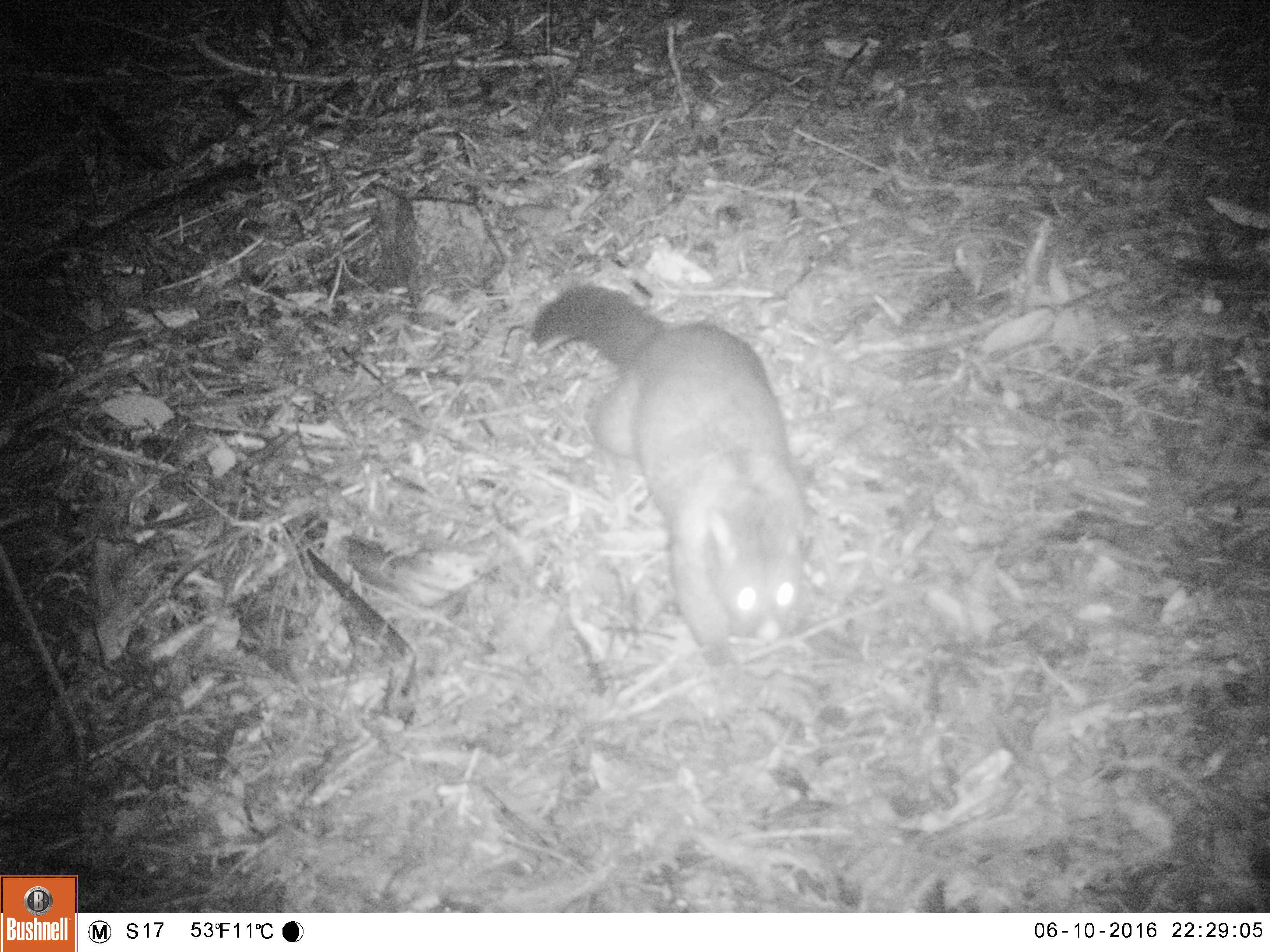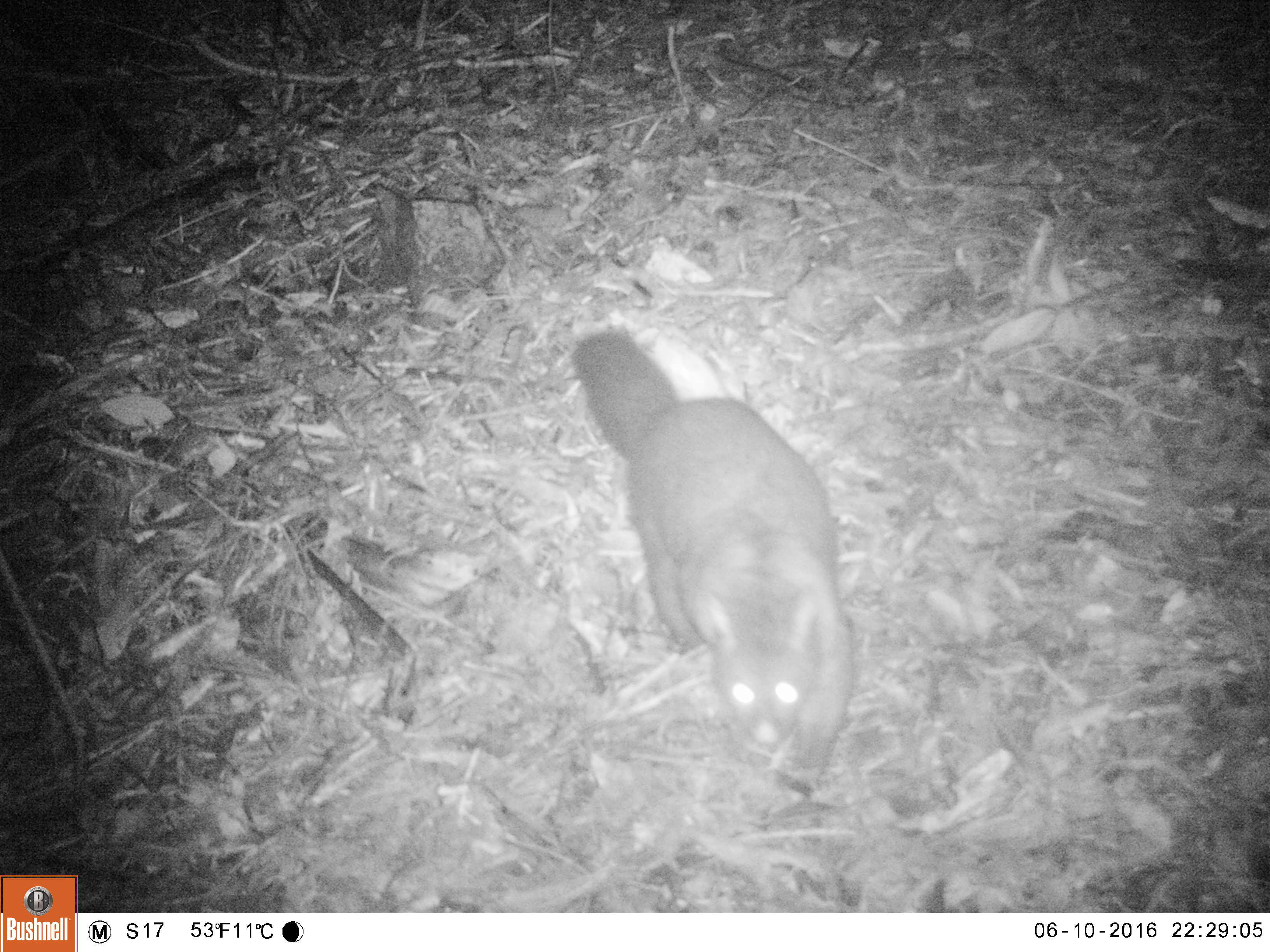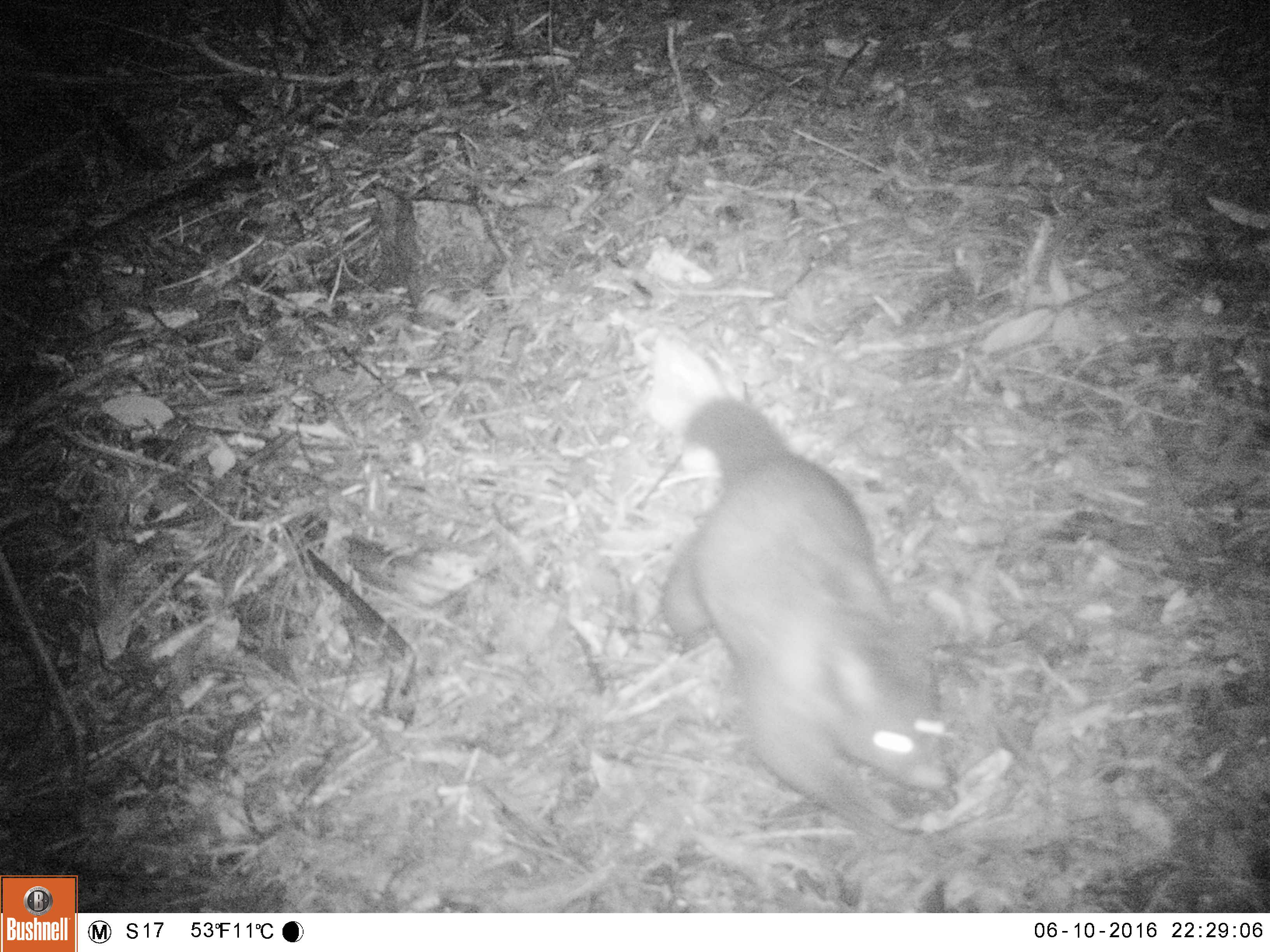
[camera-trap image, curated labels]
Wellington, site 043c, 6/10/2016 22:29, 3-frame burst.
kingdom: Animalia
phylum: Chordata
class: Mammalia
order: Didelphimorphia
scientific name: Didelphimorphia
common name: possum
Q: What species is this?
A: Possum (Didelphimorphia).